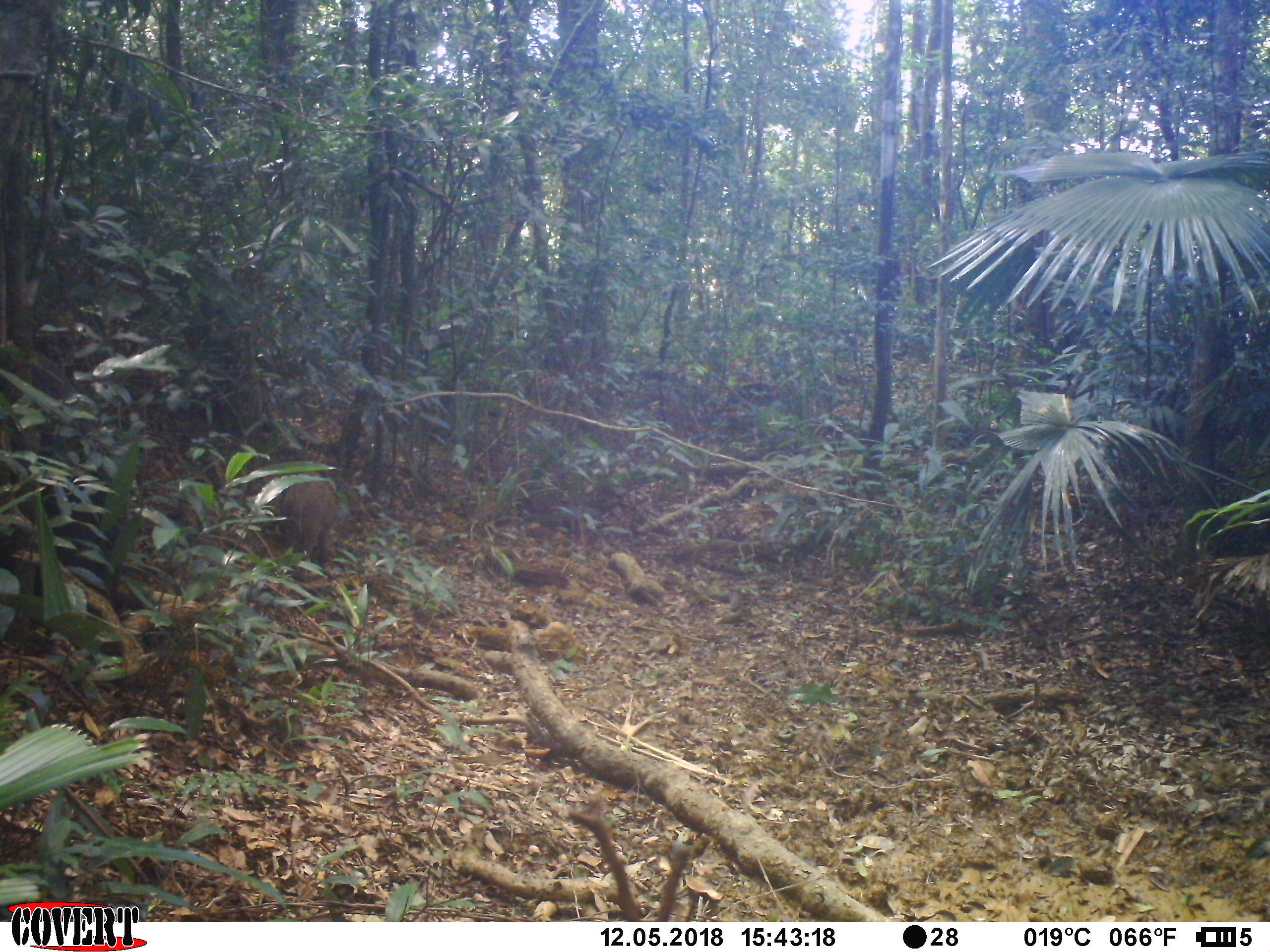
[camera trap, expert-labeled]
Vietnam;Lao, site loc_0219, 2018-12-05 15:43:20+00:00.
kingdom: Animalia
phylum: Chordata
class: Mammalia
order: Artiodactyla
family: Suidae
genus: Sus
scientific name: Sus scrofa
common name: eurasian wild pig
Eurasian wild pig (Sus scrofa). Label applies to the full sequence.